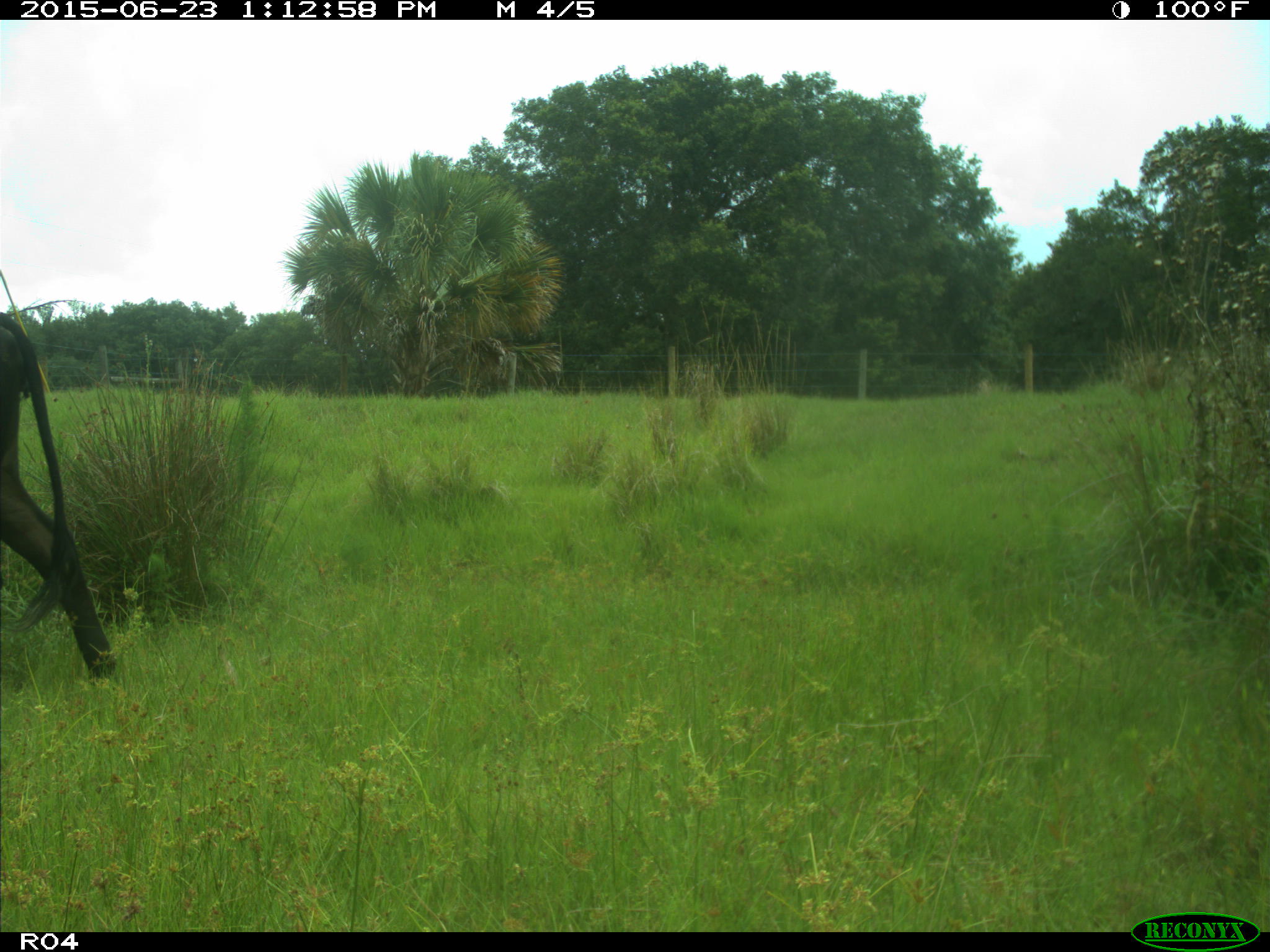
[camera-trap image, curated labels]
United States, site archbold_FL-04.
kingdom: Animalia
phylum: Chordata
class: Mammalia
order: Artiodactyla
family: Bovidae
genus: Bos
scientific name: Bos taurus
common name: domestic cow